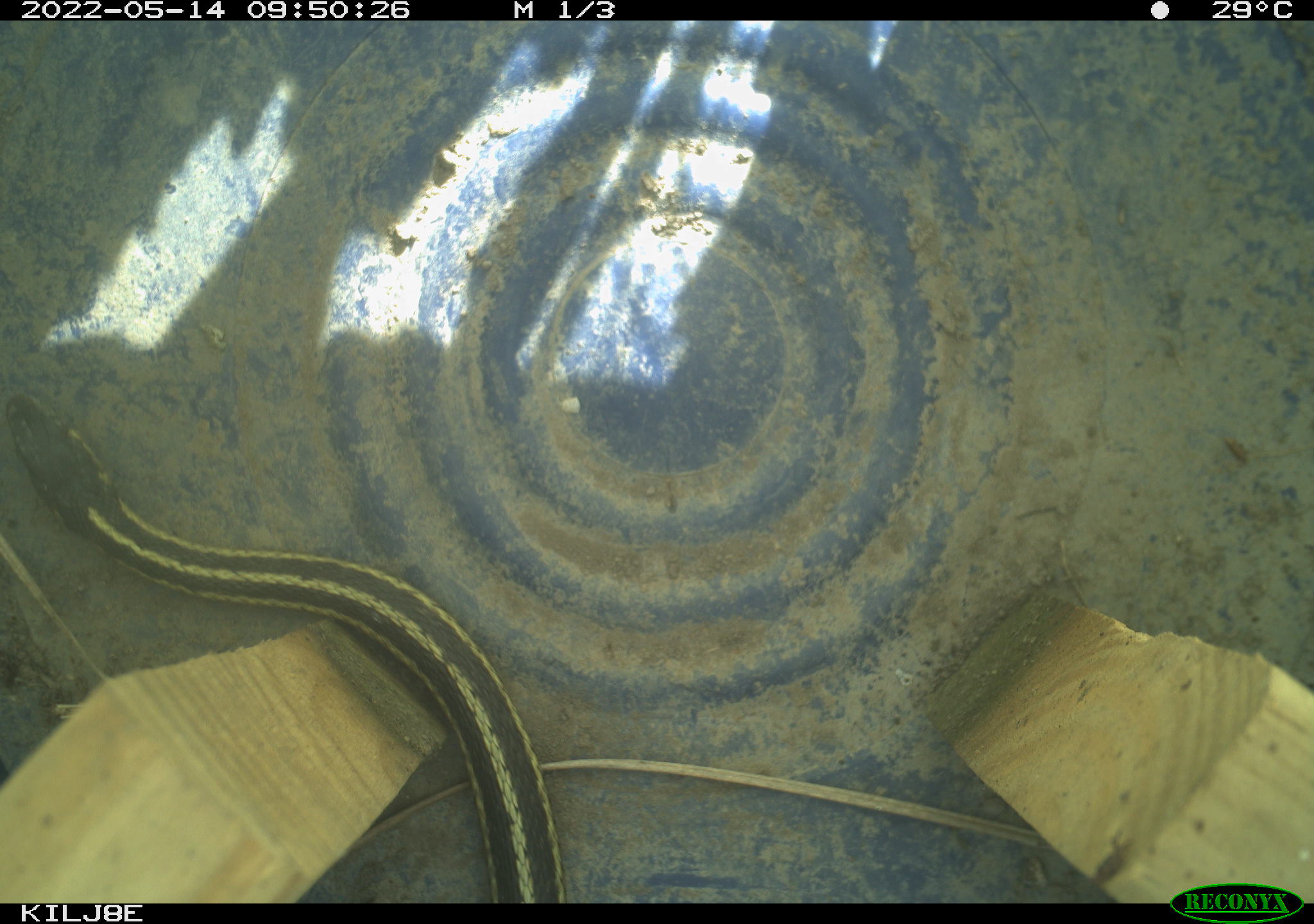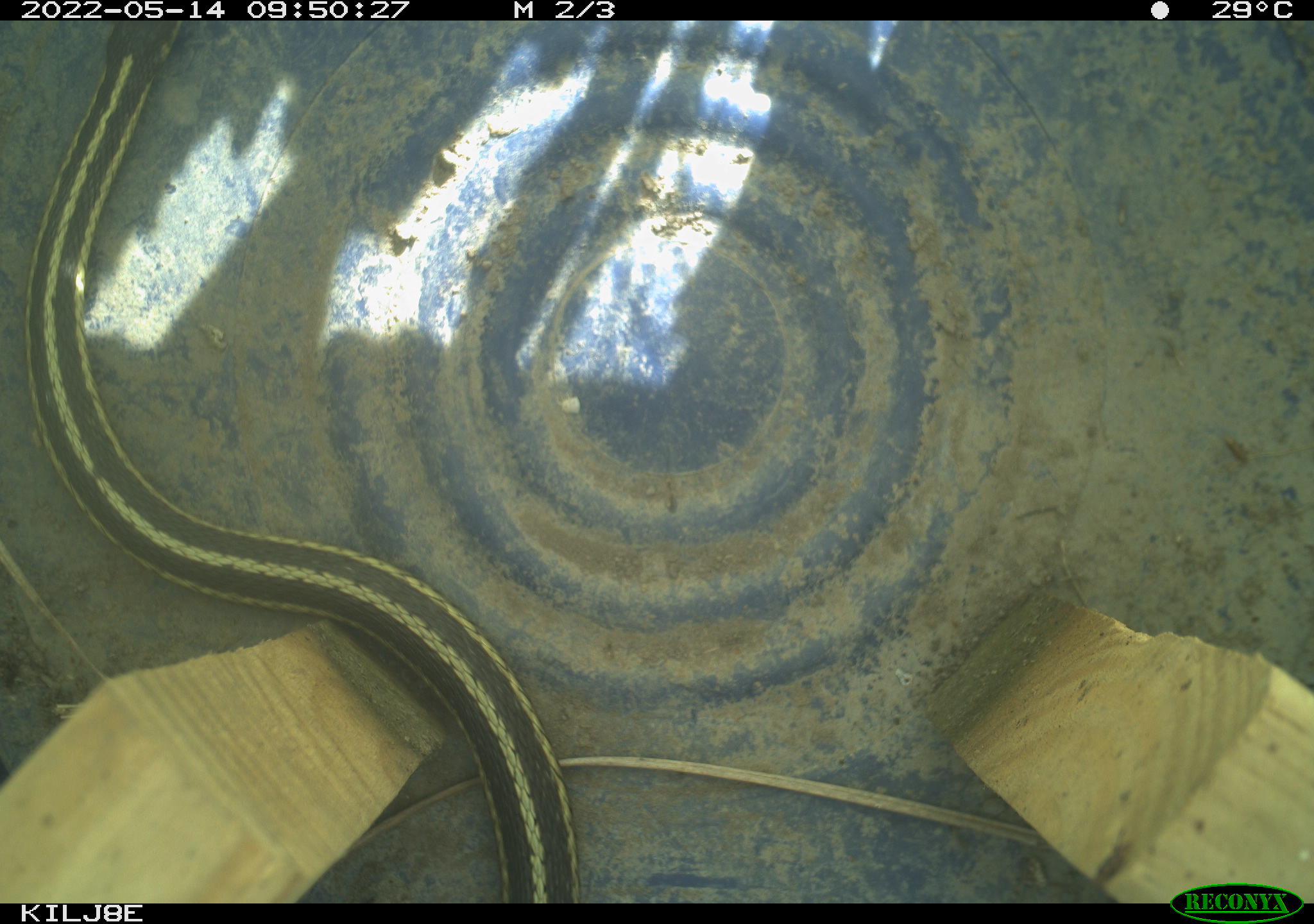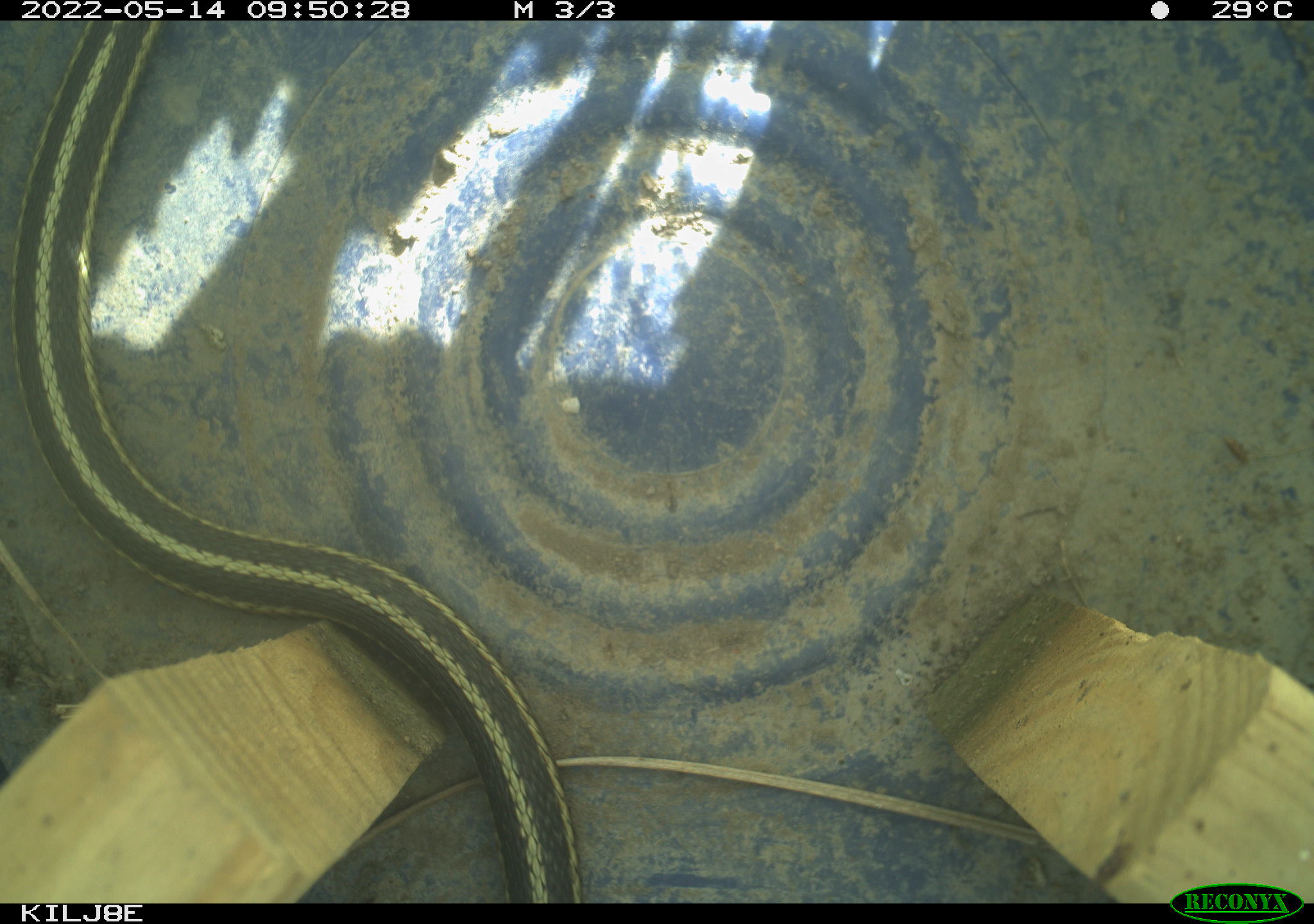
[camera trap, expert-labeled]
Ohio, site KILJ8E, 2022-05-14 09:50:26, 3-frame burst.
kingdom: Animalia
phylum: Chordata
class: Reptilia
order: Squamata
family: Colubridae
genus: Thamnophis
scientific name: Thamnophis sirtalis sirtalis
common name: eastern gartersnake